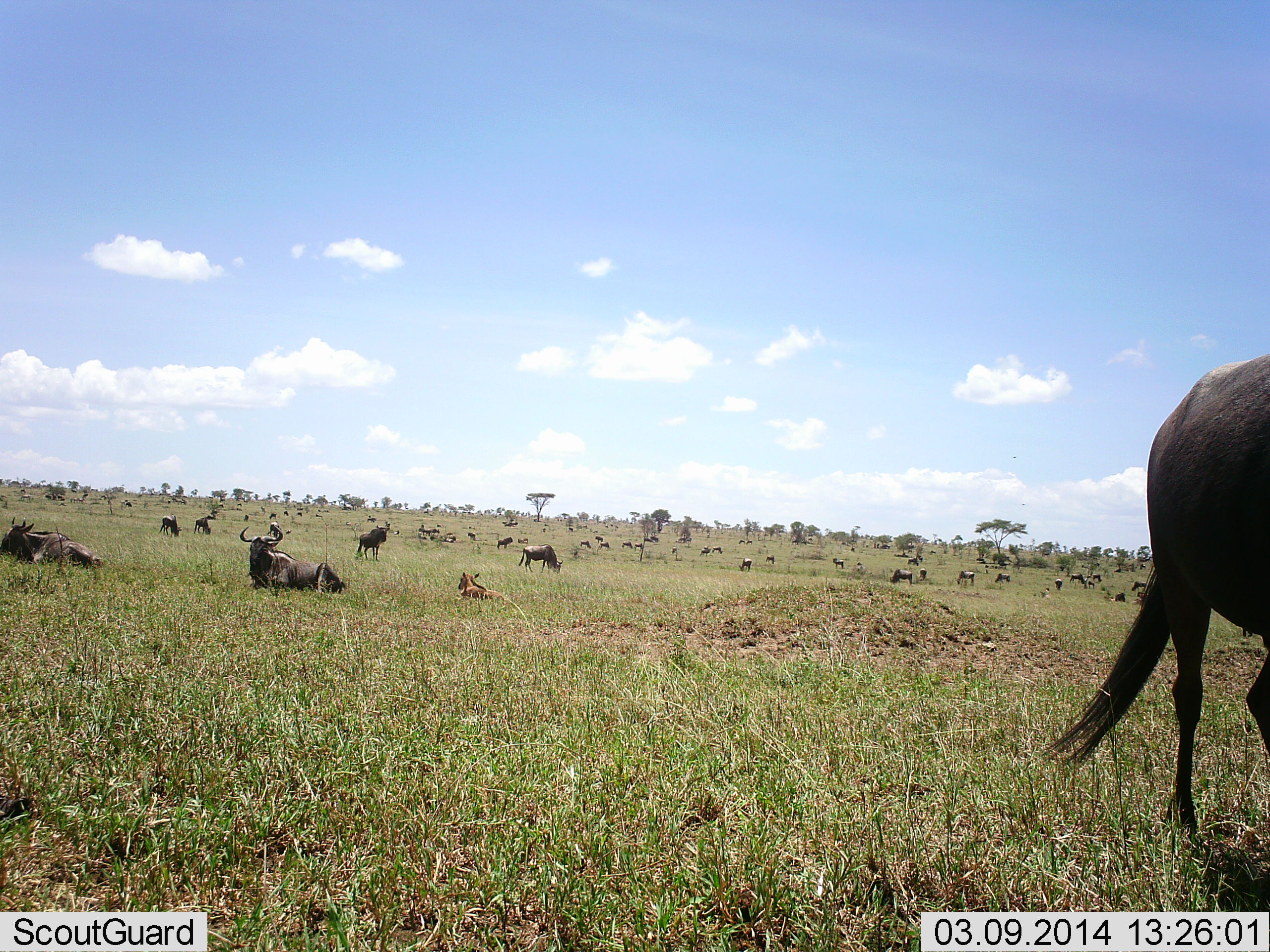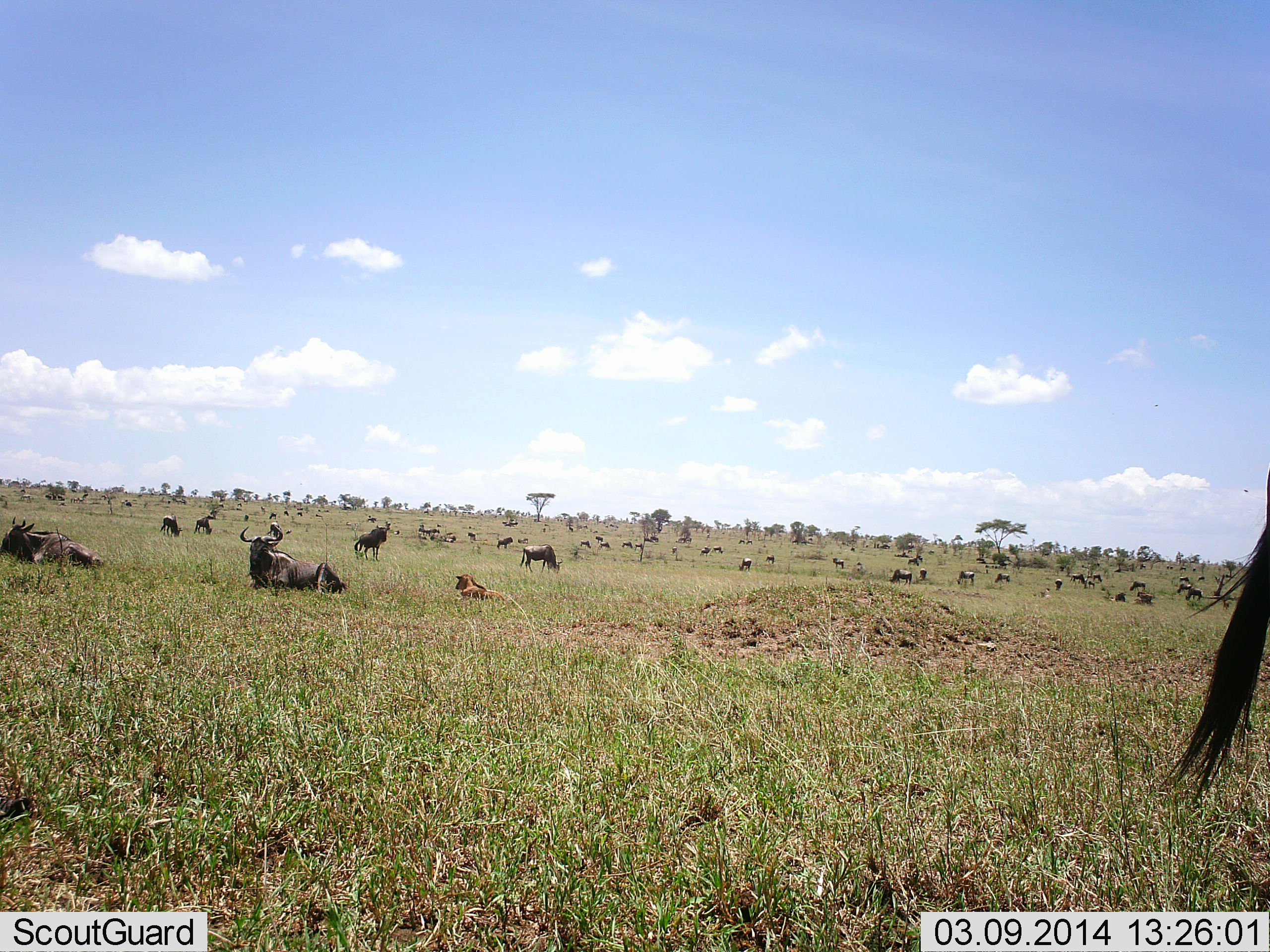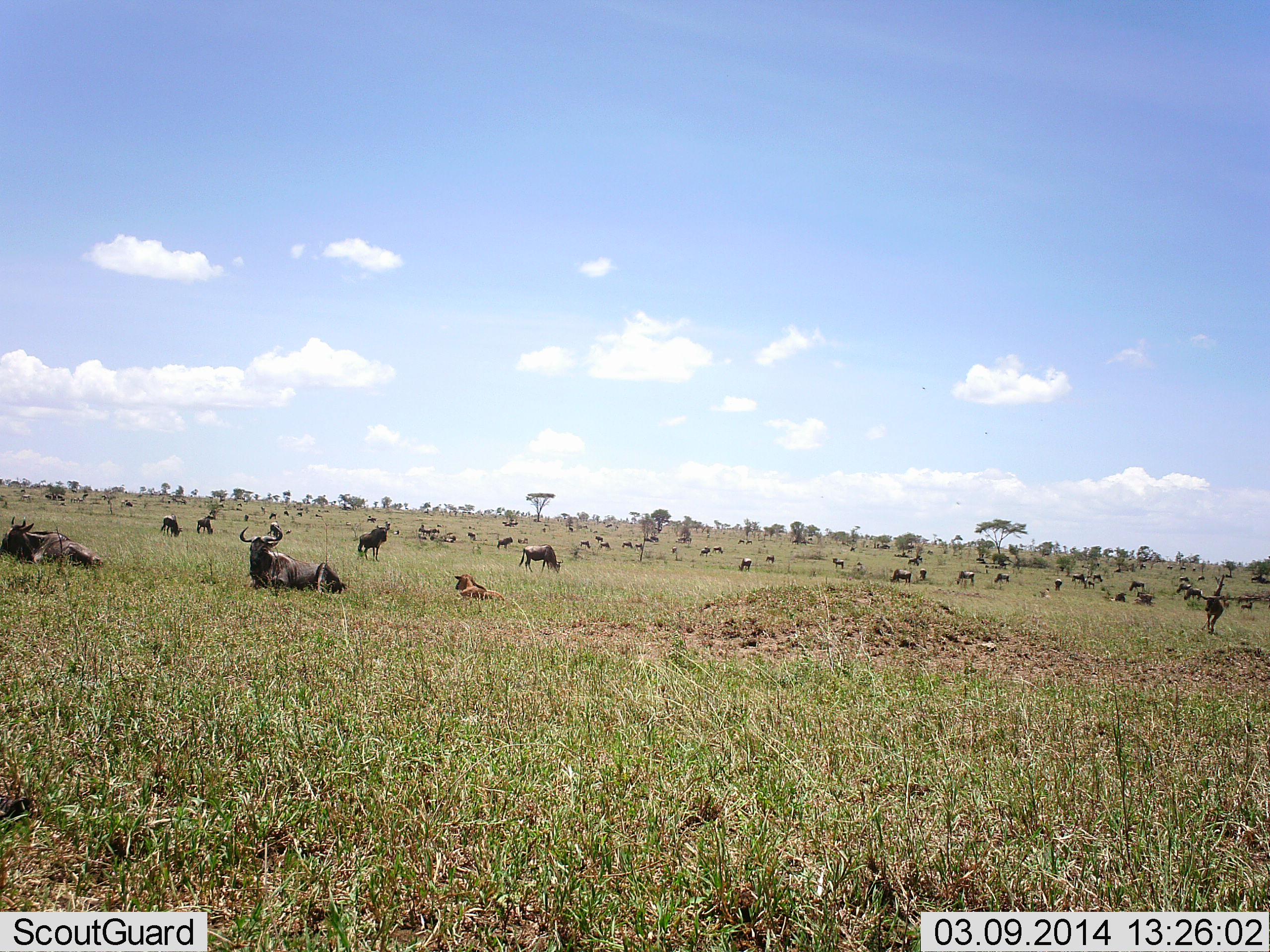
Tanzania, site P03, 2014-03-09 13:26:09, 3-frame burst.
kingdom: Animalia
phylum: Chordata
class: Mammalia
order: Artiodactyla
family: Bovidae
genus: Connochaetes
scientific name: Connochaetes taurinus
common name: blue wildebeest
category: wildebeest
Wildebeest (blue wildebeest) (Connochaetes taurinus), count 11-50. Behavior (volunteer vote fractions): standing 30%, resting 100%, moving 20%, interacting 10%. Young present (vote fraction): 50%. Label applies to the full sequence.